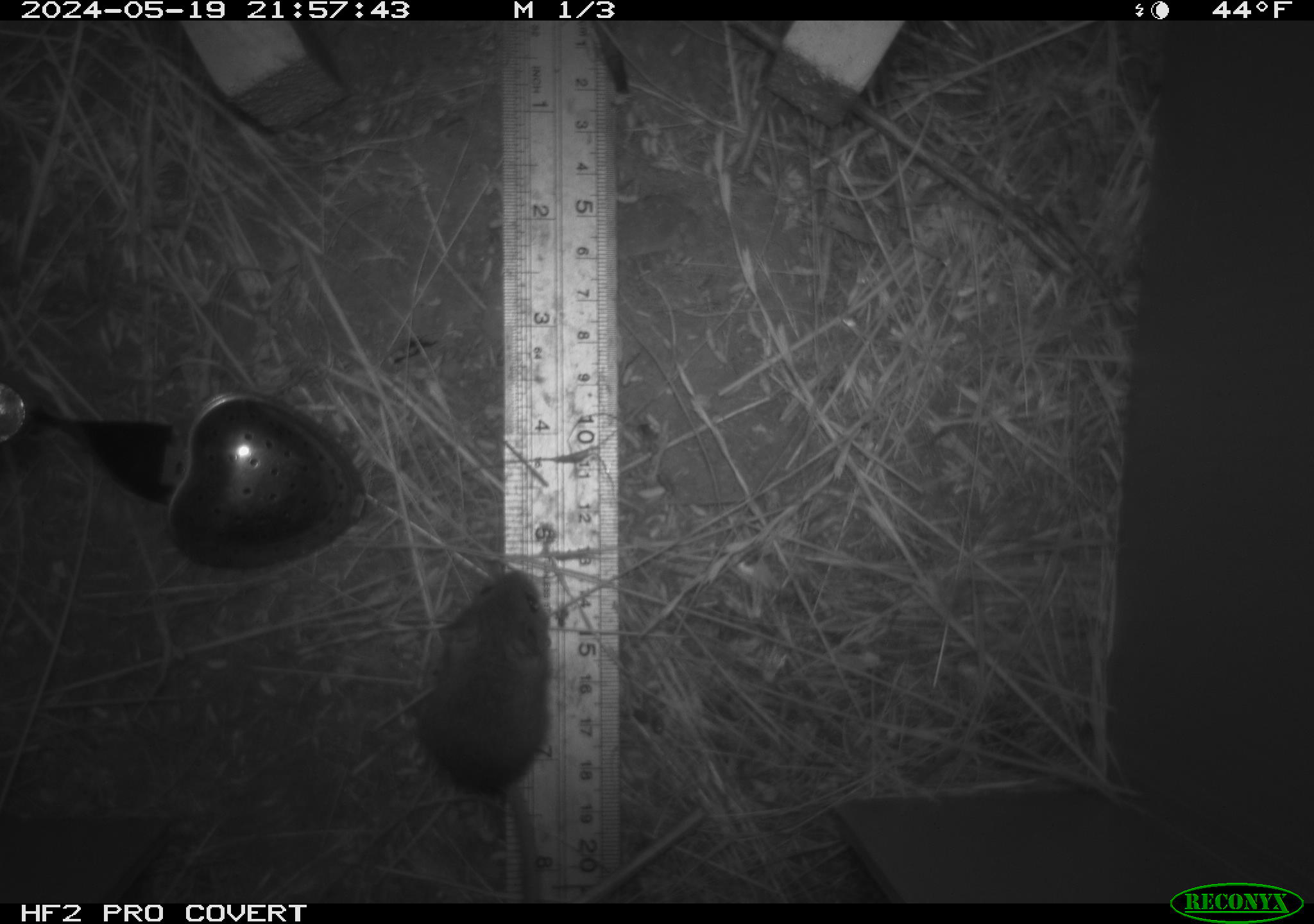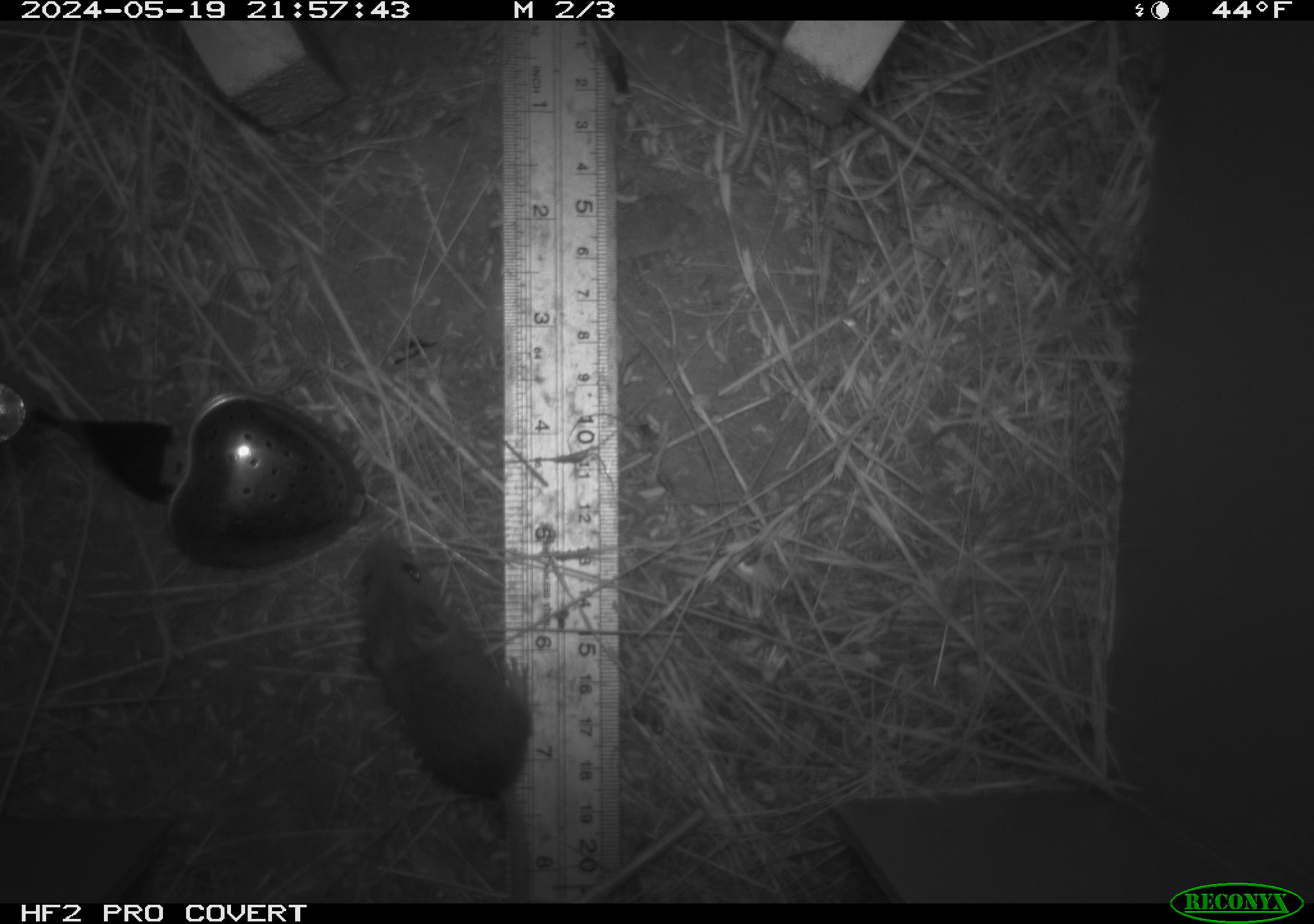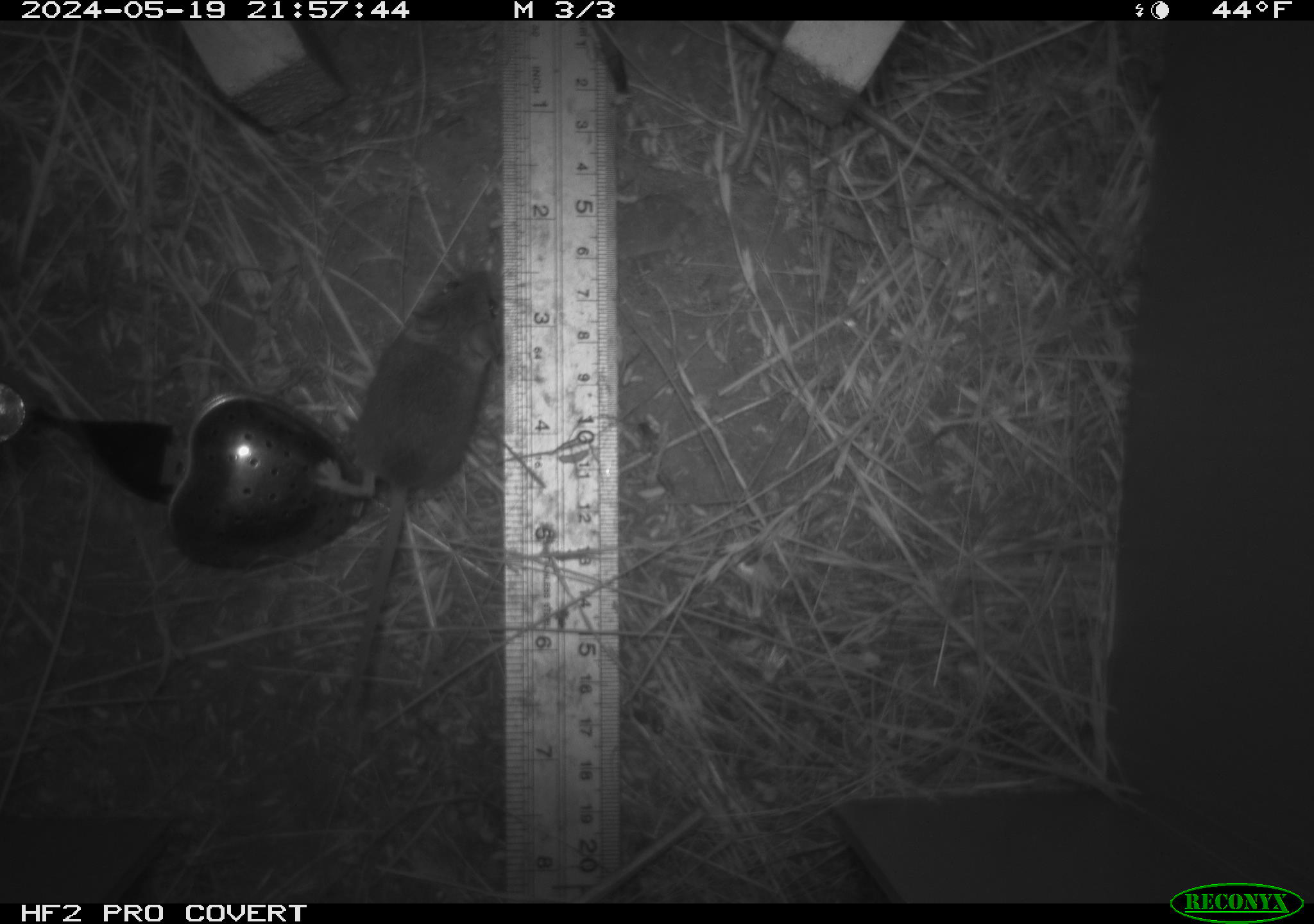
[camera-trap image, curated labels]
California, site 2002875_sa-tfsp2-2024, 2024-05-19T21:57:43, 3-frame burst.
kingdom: Animalia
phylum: Chordata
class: Mammalia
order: Rodentia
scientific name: Rodentia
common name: mouse species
Mouse species (Rodentia).